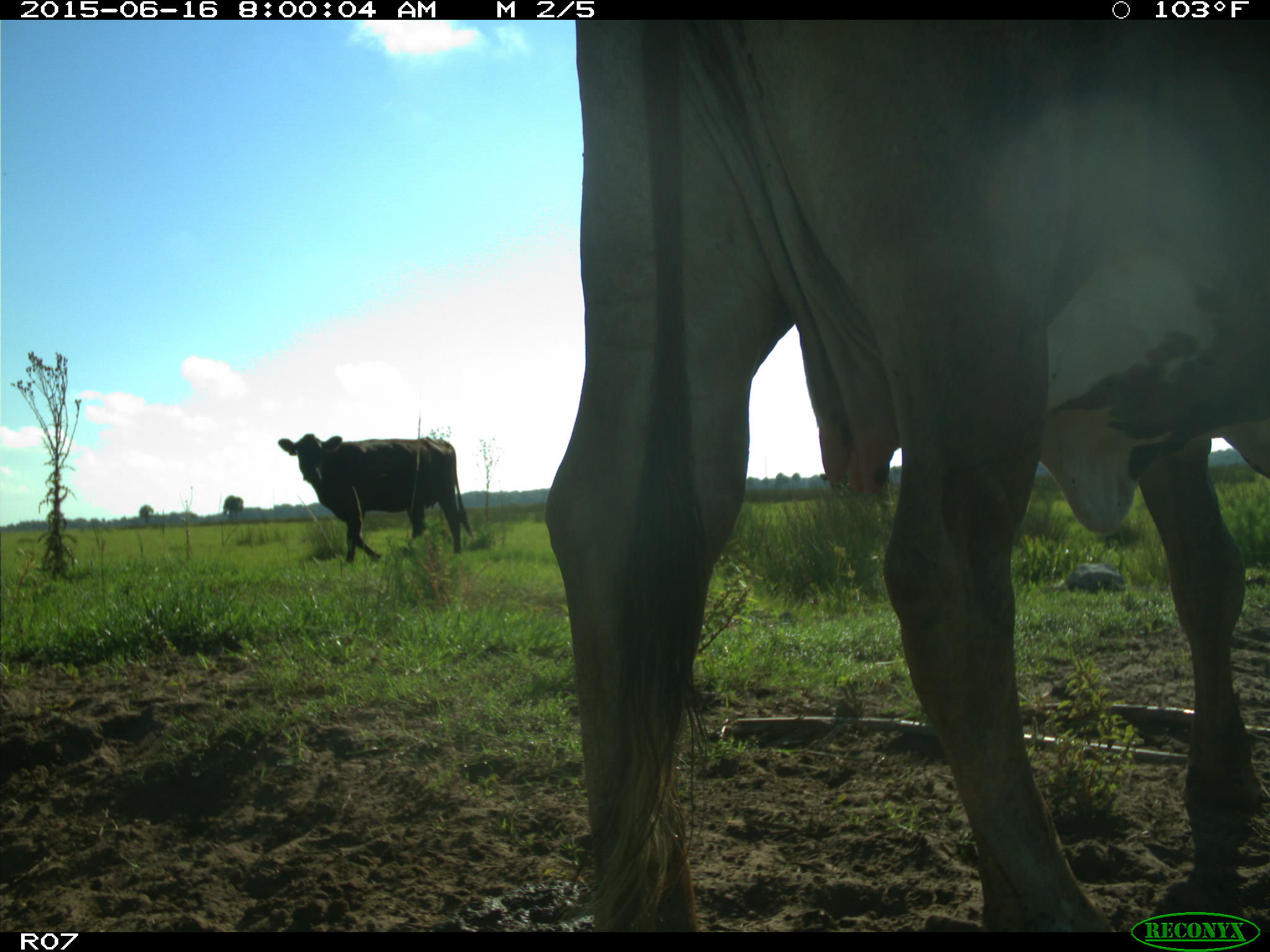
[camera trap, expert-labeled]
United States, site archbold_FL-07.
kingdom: Animalia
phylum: Chordata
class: Mammalia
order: Artiodactyla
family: Bovidae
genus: Bos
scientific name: Bos taurus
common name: domestic cow